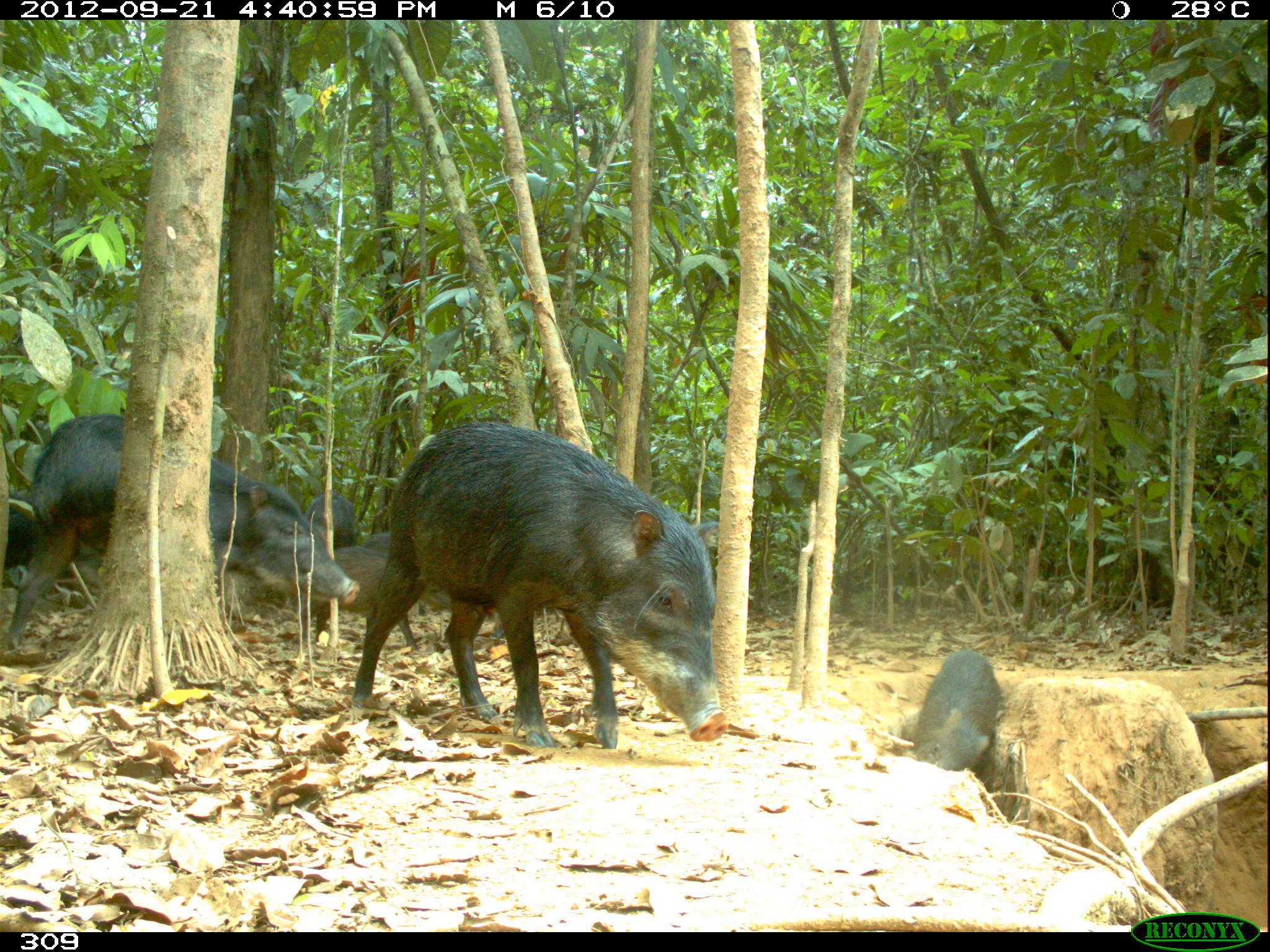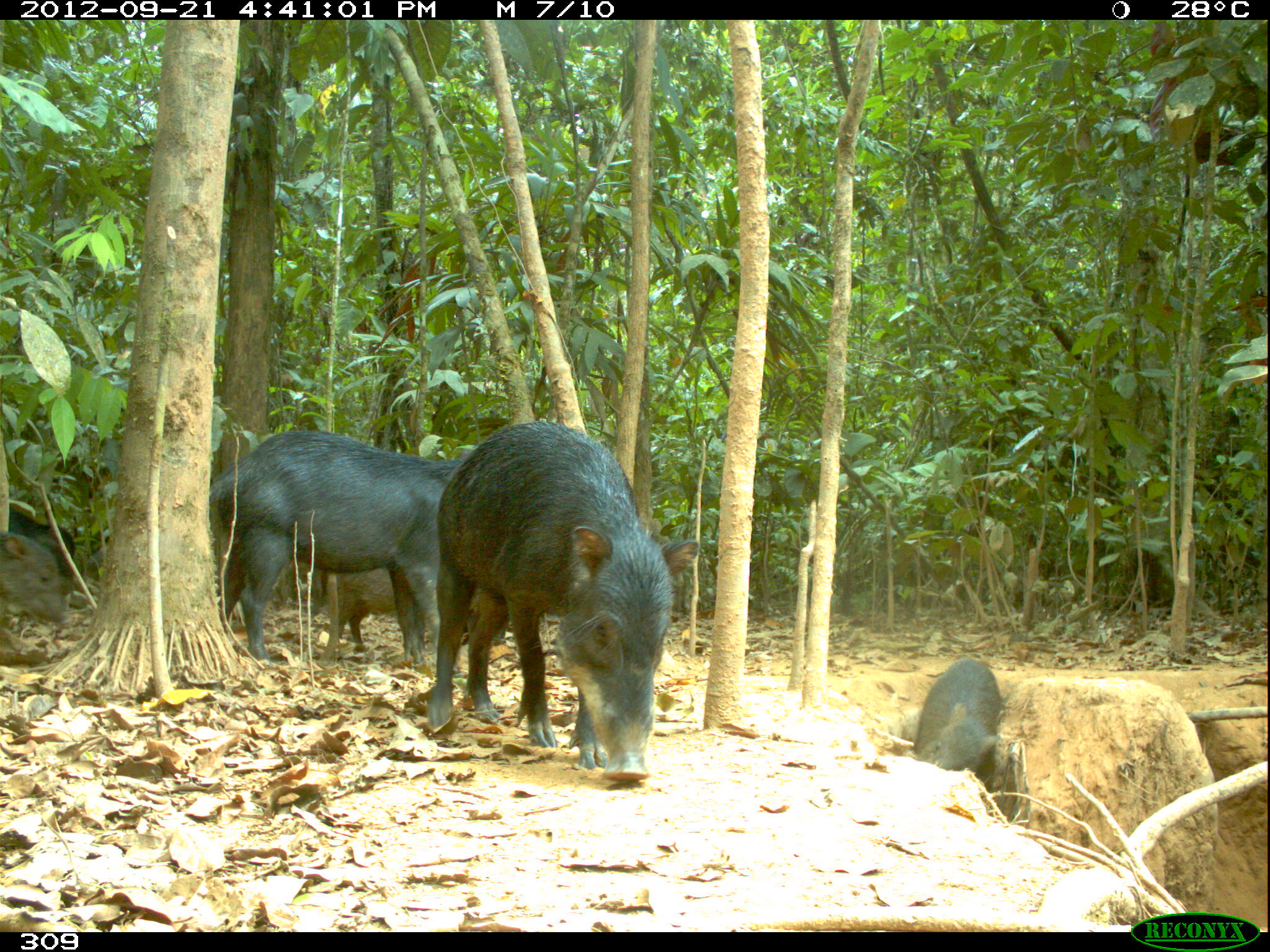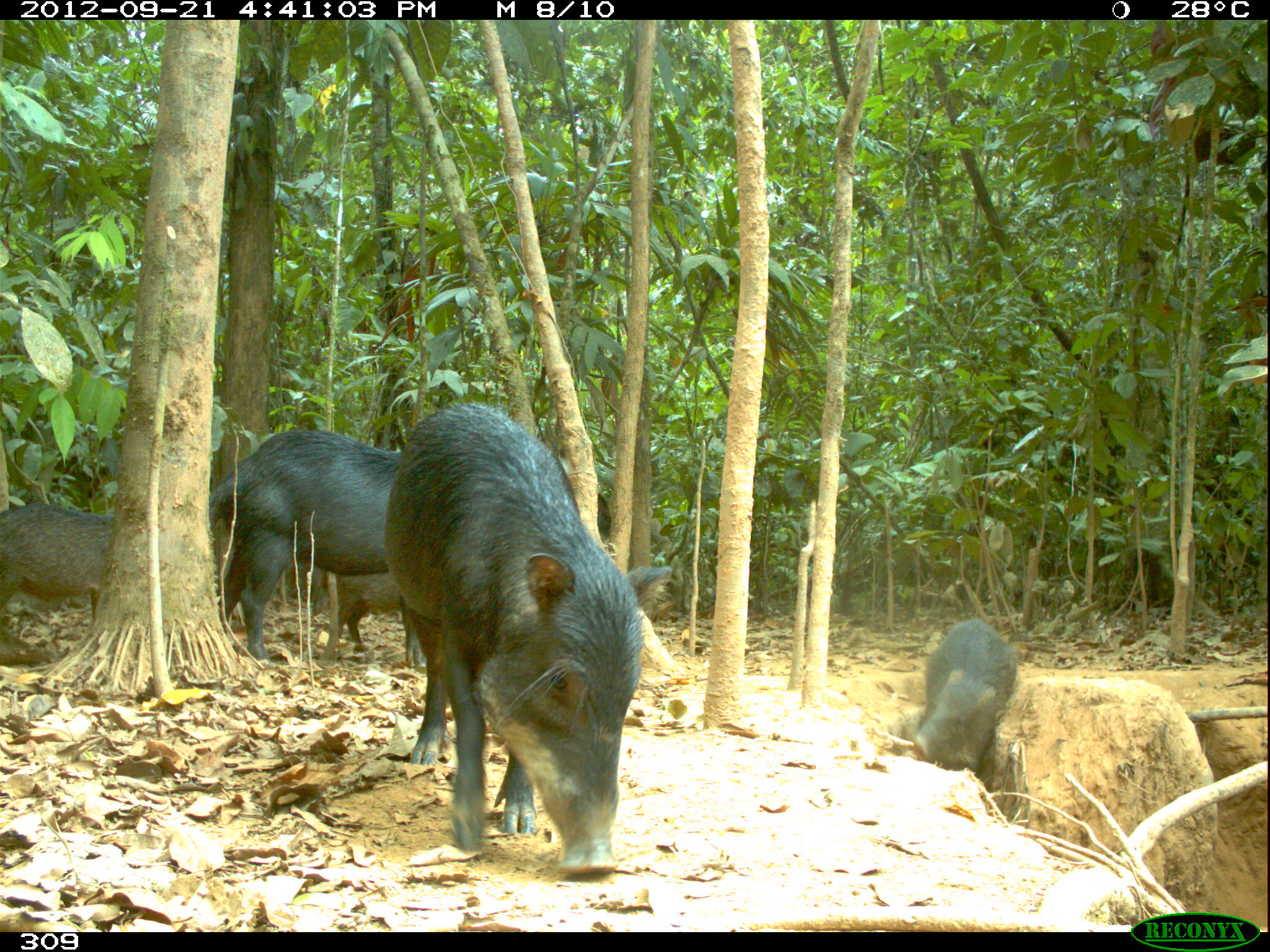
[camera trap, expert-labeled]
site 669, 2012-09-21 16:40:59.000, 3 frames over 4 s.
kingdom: Animalia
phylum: Chordata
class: Mammalia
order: Artiodactyla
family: Tayassuidae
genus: Tayassu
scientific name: Tayassu pecari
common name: white-lipped peccary